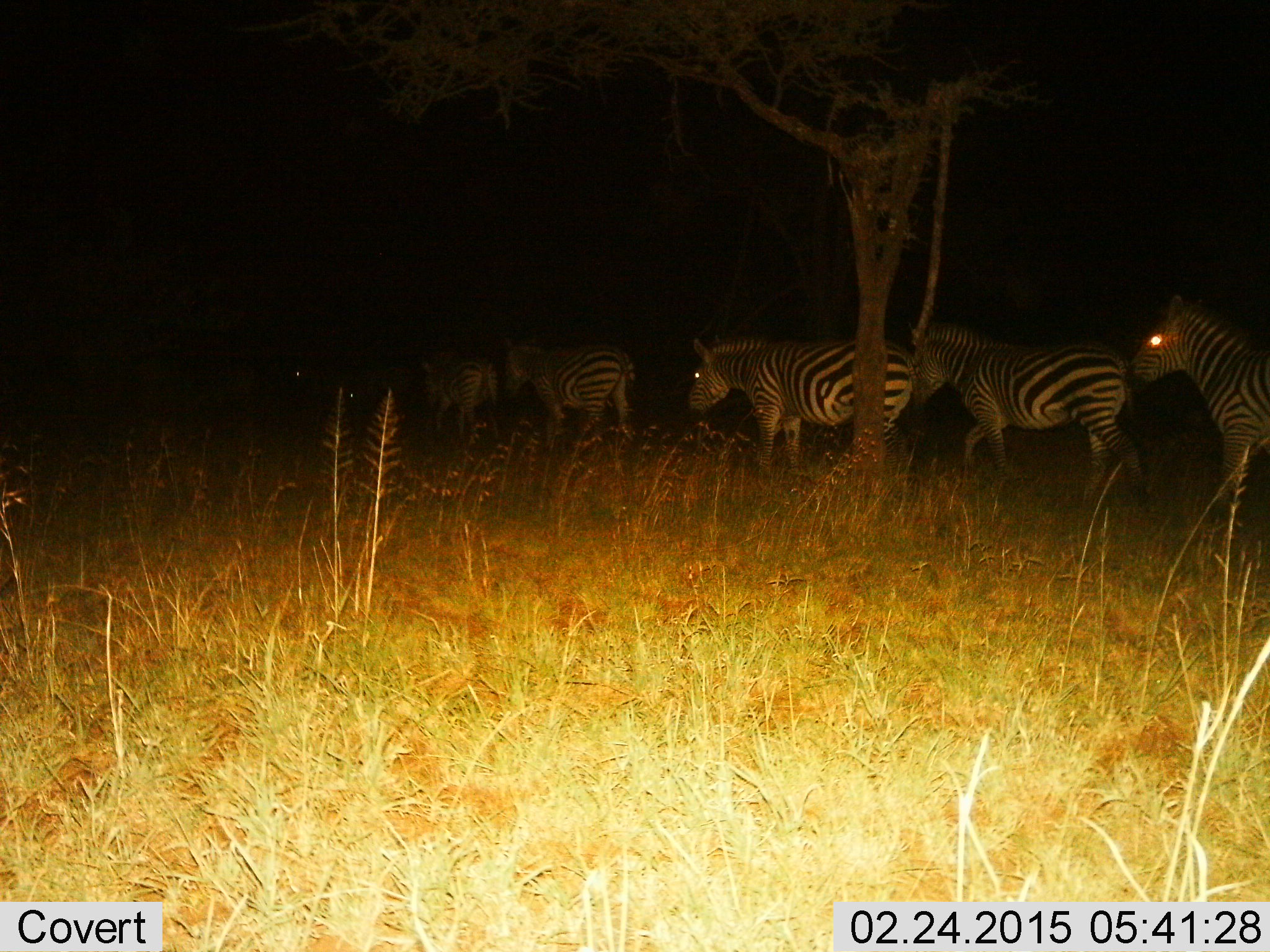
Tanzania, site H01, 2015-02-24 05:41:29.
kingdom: Animalia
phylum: Chordata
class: Mammalia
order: Perissodactyla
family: Equidae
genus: Equus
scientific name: Equus quagga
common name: plains zebra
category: zebra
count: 5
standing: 10%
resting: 10%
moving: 80%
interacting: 0%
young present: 0%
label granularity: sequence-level